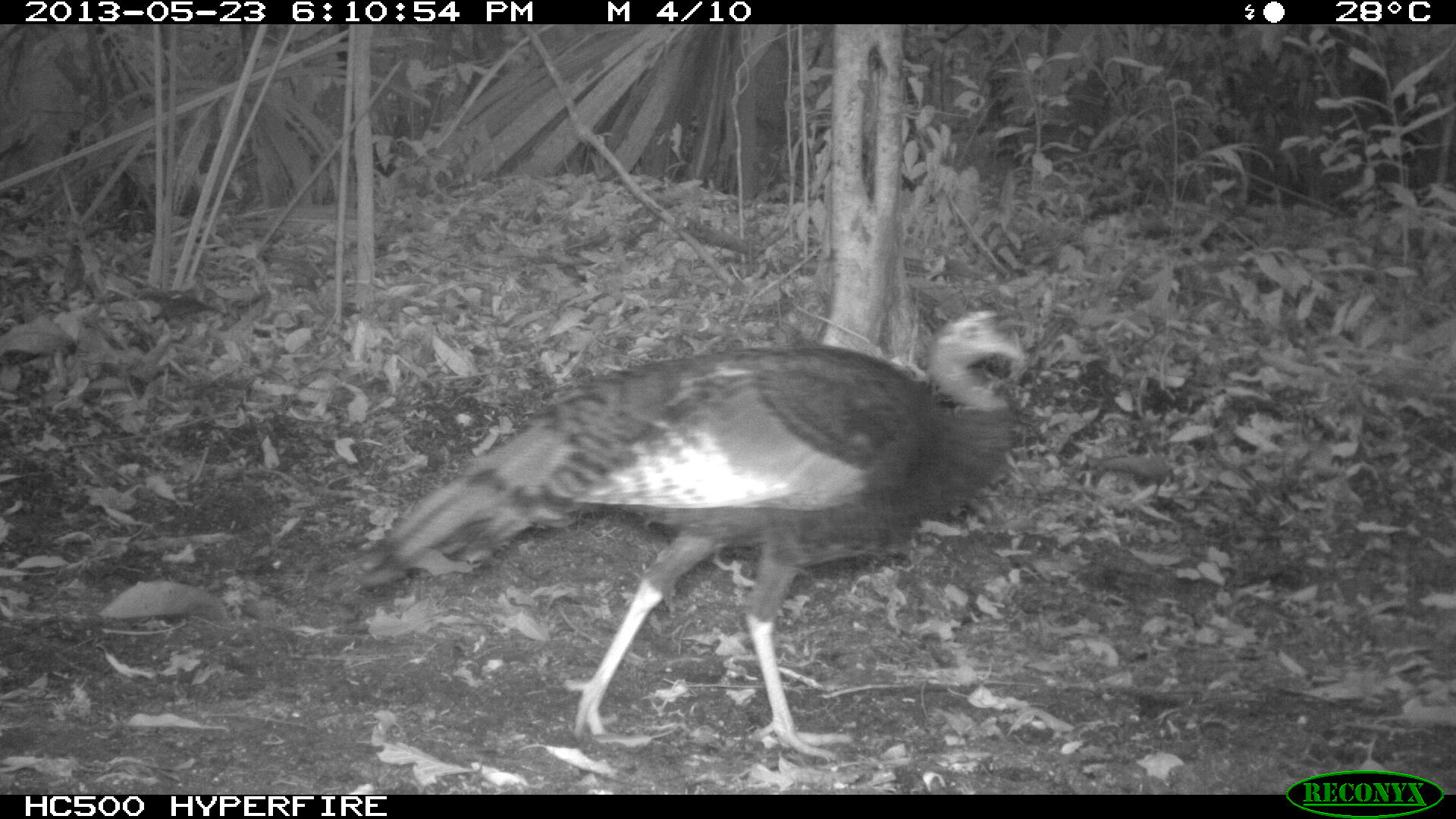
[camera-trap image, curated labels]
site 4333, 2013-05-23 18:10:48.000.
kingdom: Animalia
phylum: Chordata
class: Aves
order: Galliformes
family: Phasianidae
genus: Meleagris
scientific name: Meleagris ocellata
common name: ocellated turkey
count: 1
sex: male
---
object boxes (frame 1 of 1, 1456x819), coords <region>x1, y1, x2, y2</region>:
meleagris ocellata: <region>318, 305, 1032, 761</region>